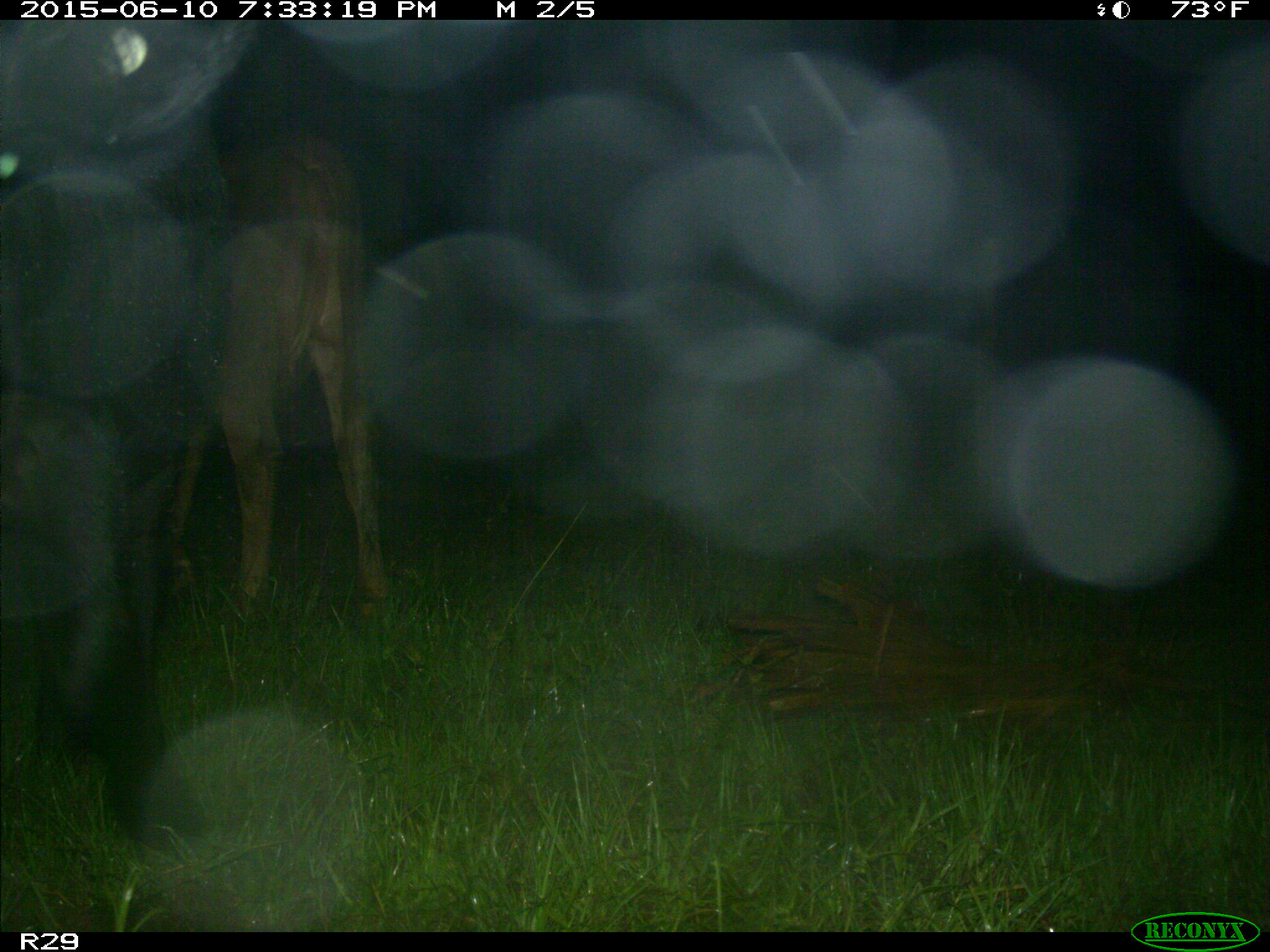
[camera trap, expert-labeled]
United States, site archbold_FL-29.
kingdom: Animalia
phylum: Chordata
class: Mammalia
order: Artiodactyla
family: Bovidae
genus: Bos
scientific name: Bos taurus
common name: domestic cow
Bos taurus (domestic cow).